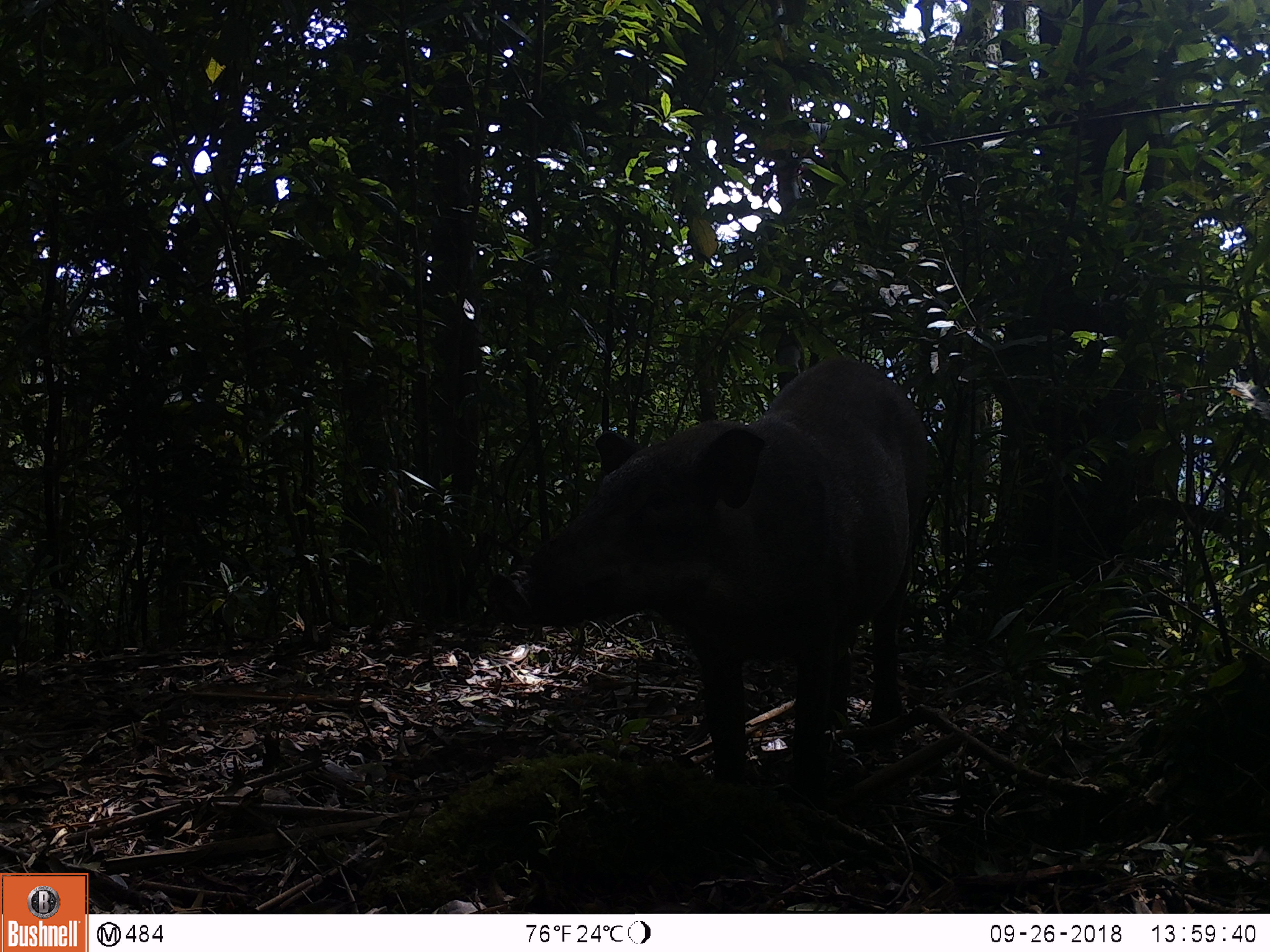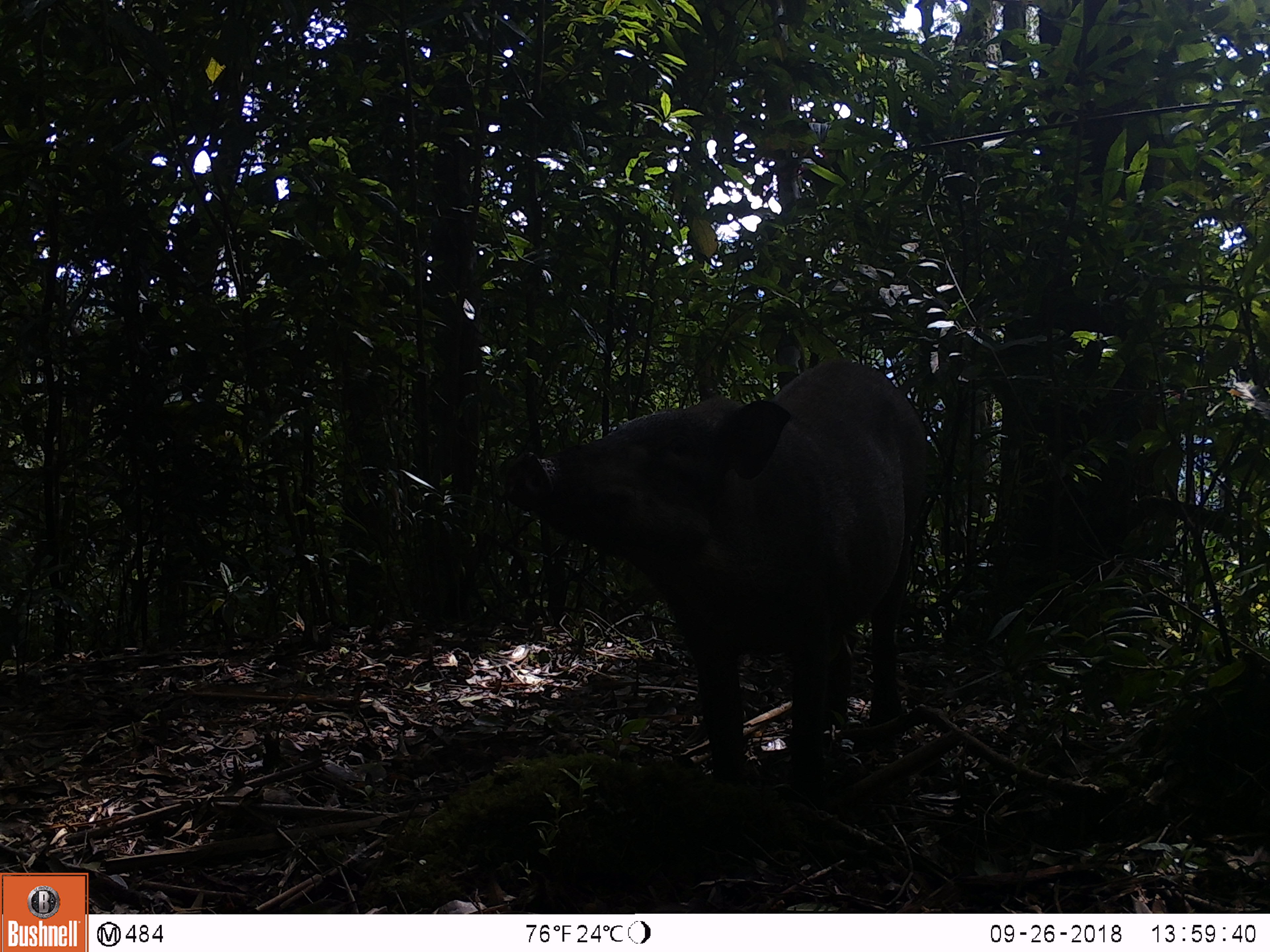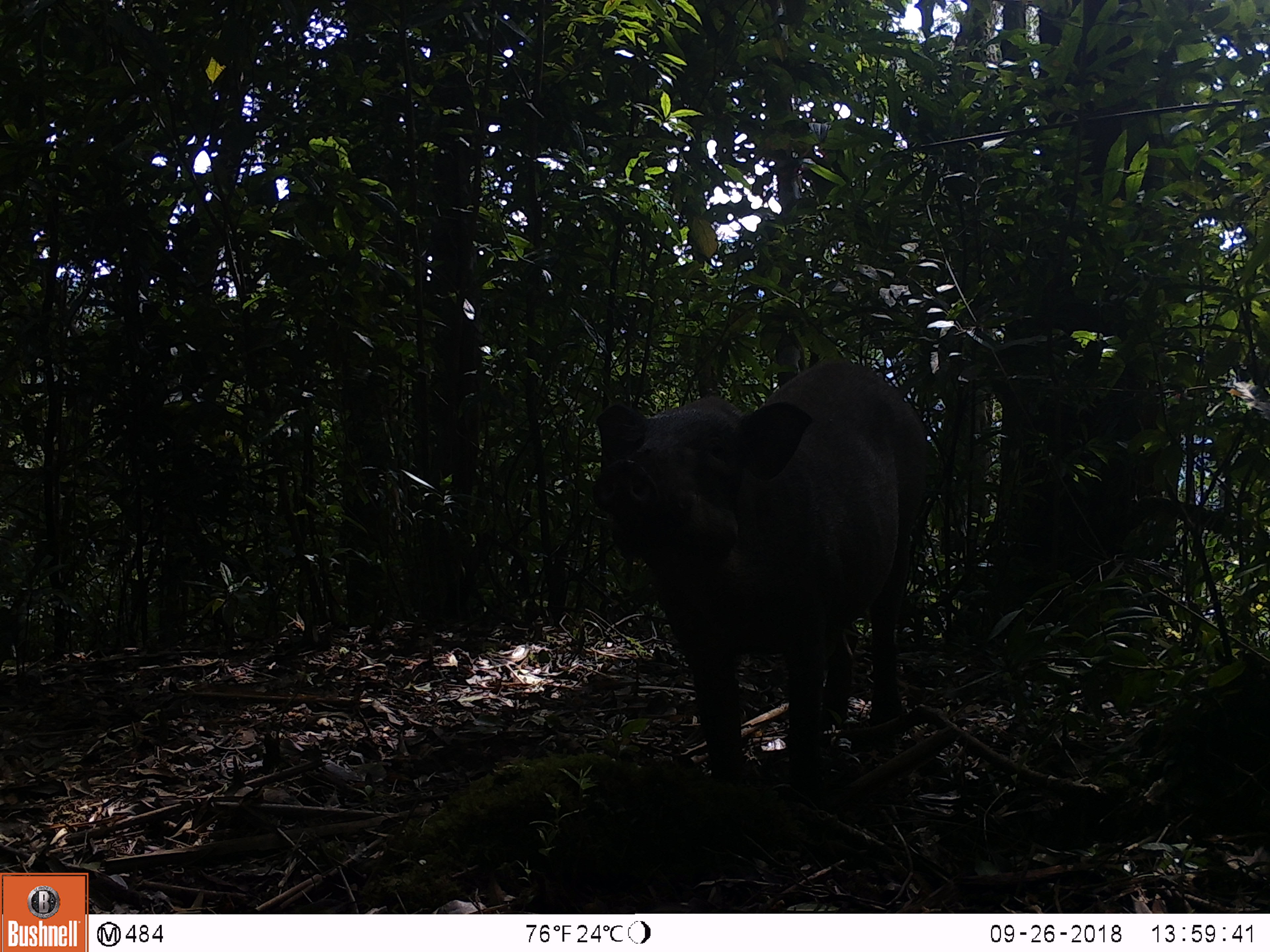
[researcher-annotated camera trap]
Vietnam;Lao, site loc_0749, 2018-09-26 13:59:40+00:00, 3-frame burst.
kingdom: Animalia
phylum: Chordata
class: Mammalia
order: Artiodactyla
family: Suidae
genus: Sus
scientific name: Sus scrofa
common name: eurasian wild pig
Eurasian wild pig (Sus scrofa). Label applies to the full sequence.